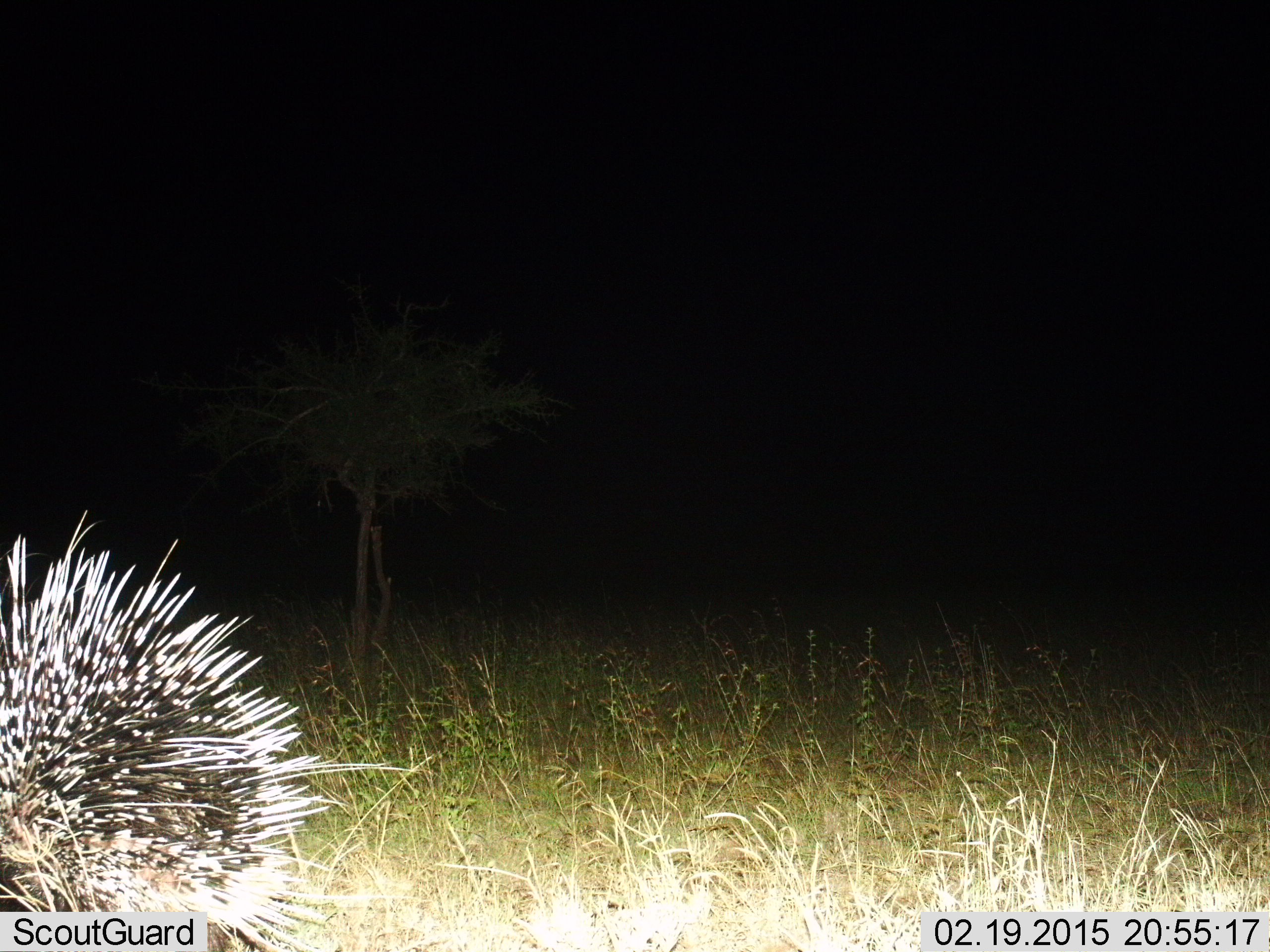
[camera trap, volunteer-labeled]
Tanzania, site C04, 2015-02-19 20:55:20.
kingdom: Animalia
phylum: Chordata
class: Mammalia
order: Rodentia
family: Hystricidae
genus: Hystrix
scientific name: Hystrix cristata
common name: crested porcupine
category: porcupine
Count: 1.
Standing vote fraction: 50%.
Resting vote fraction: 0%.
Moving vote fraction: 50%.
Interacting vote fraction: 0%.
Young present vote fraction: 0%.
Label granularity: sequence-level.